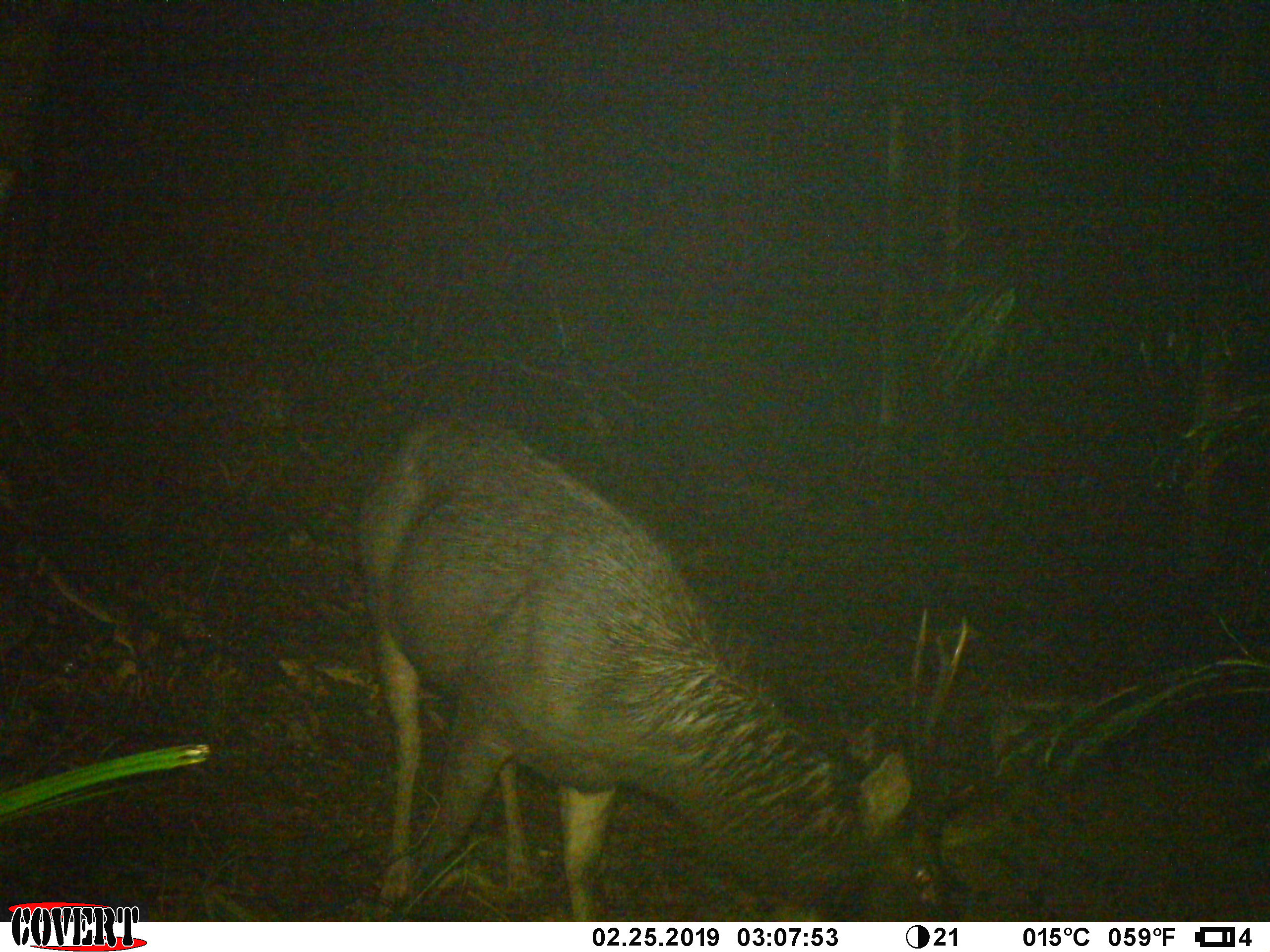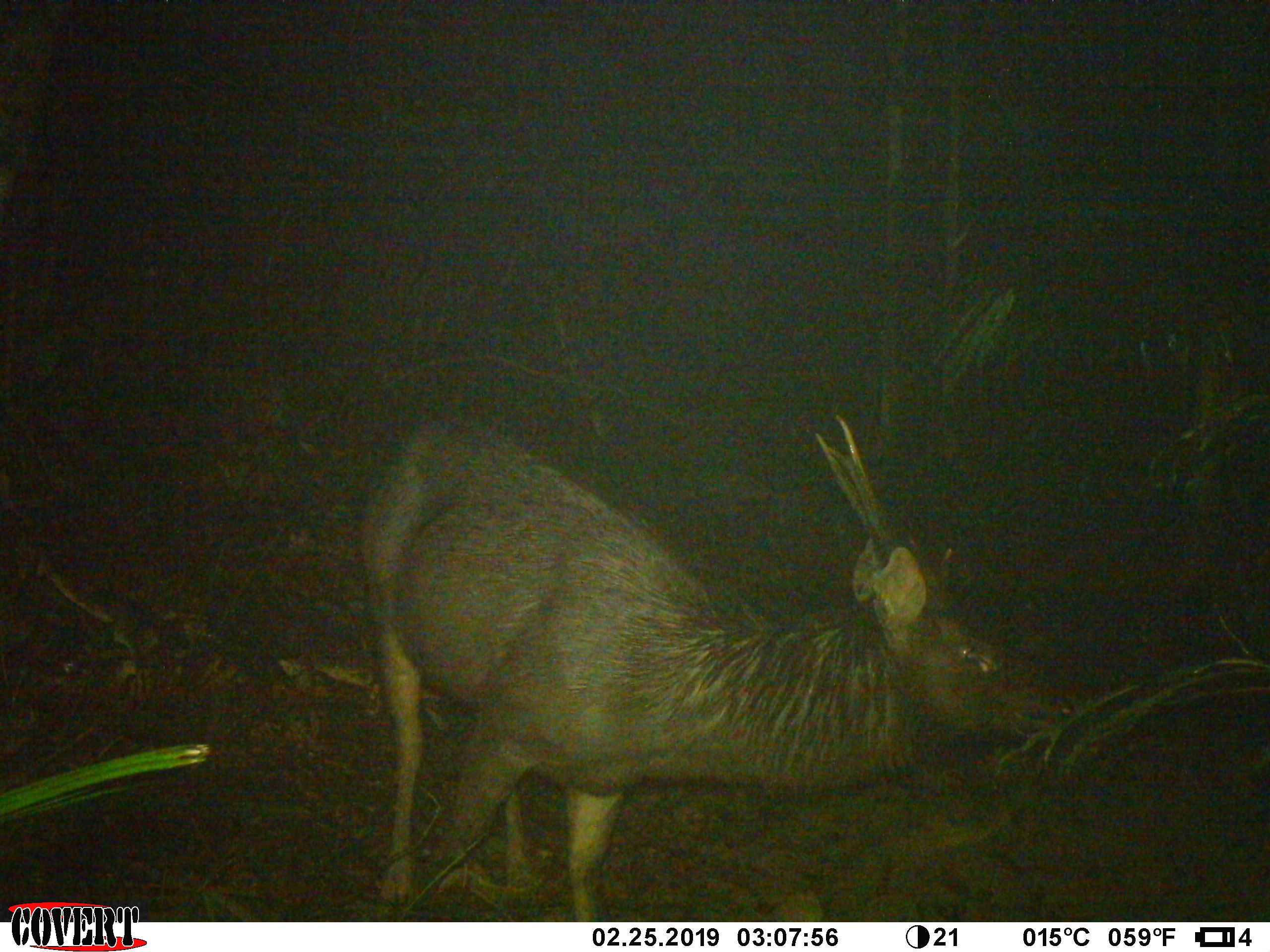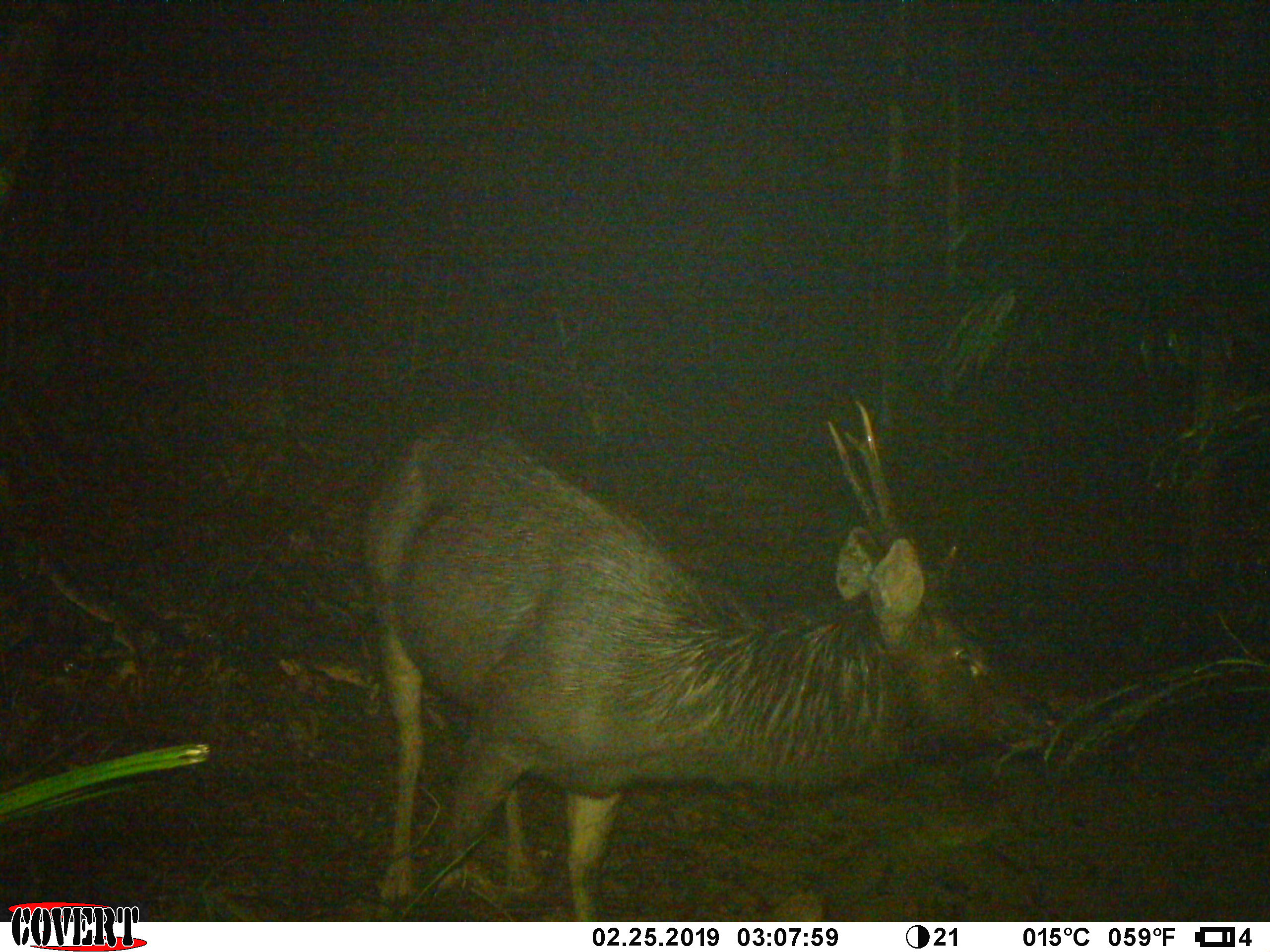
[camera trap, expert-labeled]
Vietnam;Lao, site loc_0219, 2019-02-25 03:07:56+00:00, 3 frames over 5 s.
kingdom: Animalia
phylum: Chordata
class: Mammalia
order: Artiodactyla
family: Cervidae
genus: Rusa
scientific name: Rusa unicolor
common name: sambar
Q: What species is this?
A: Sambar (Rusa unicolor).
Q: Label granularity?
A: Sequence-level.